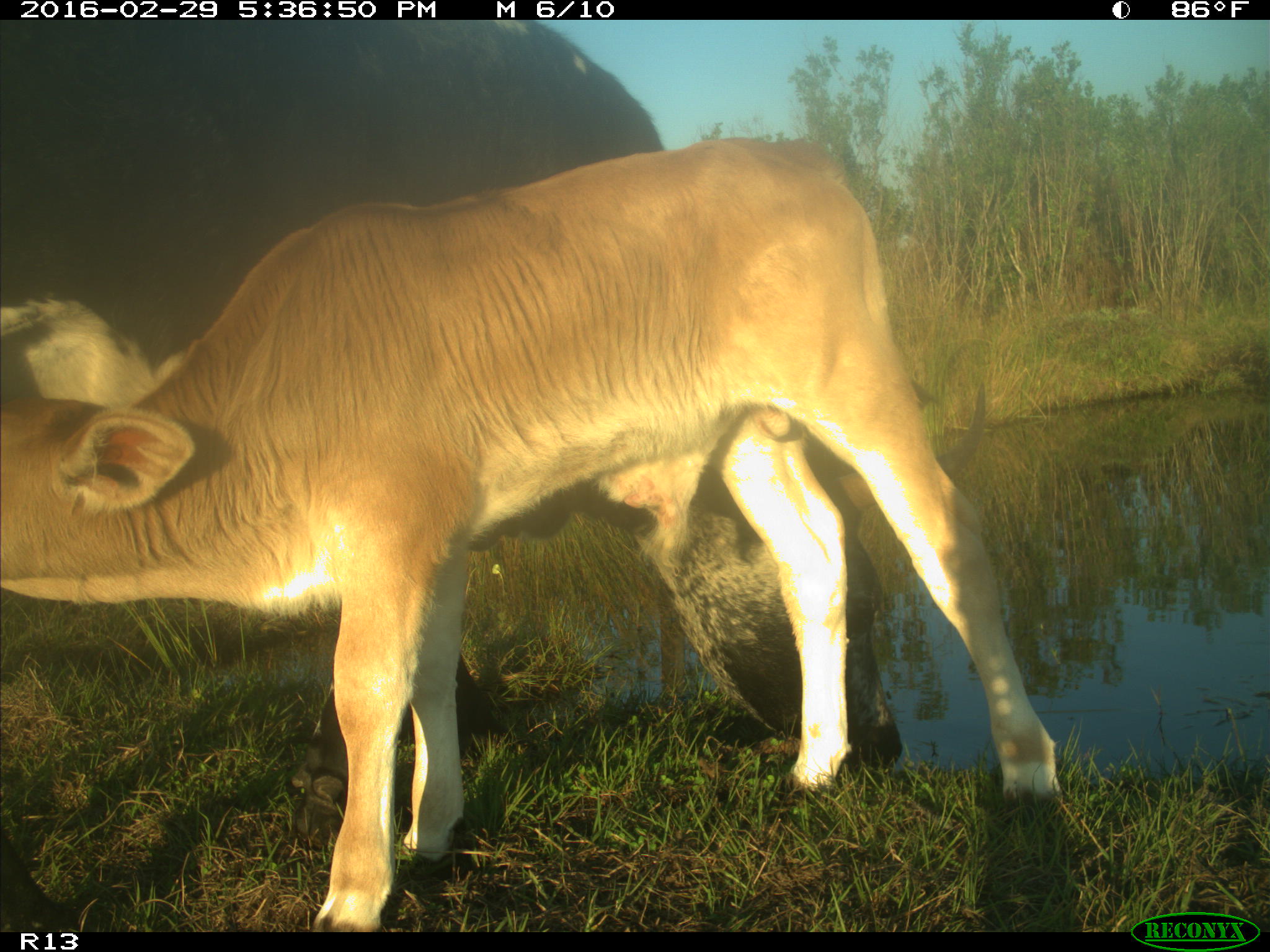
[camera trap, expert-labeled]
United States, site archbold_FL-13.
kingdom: Animalia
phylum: Chordata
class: Mammalia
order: Artiodactyla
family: Bovidae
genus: Bos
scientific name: Bos taurus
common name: domestic cow